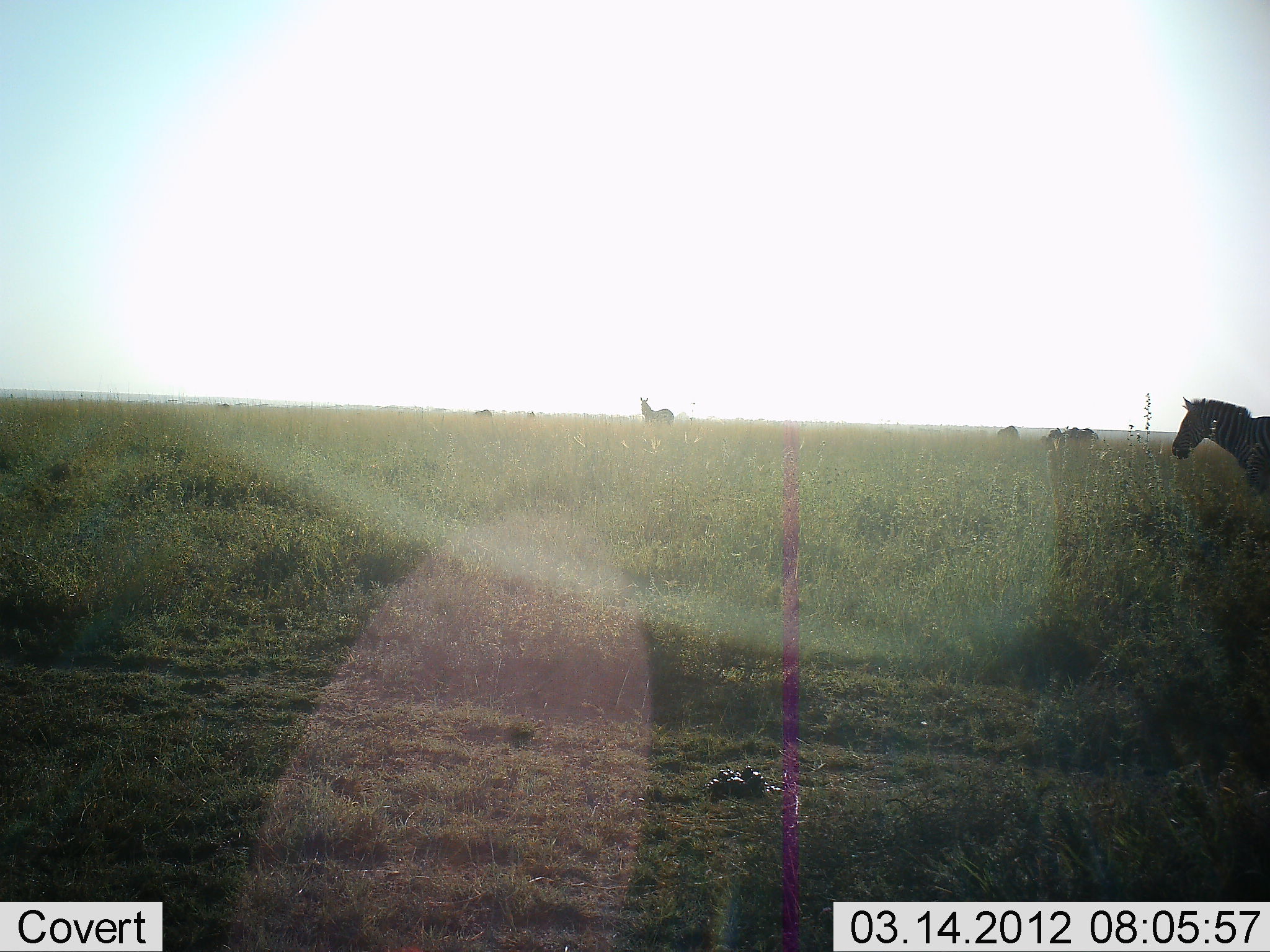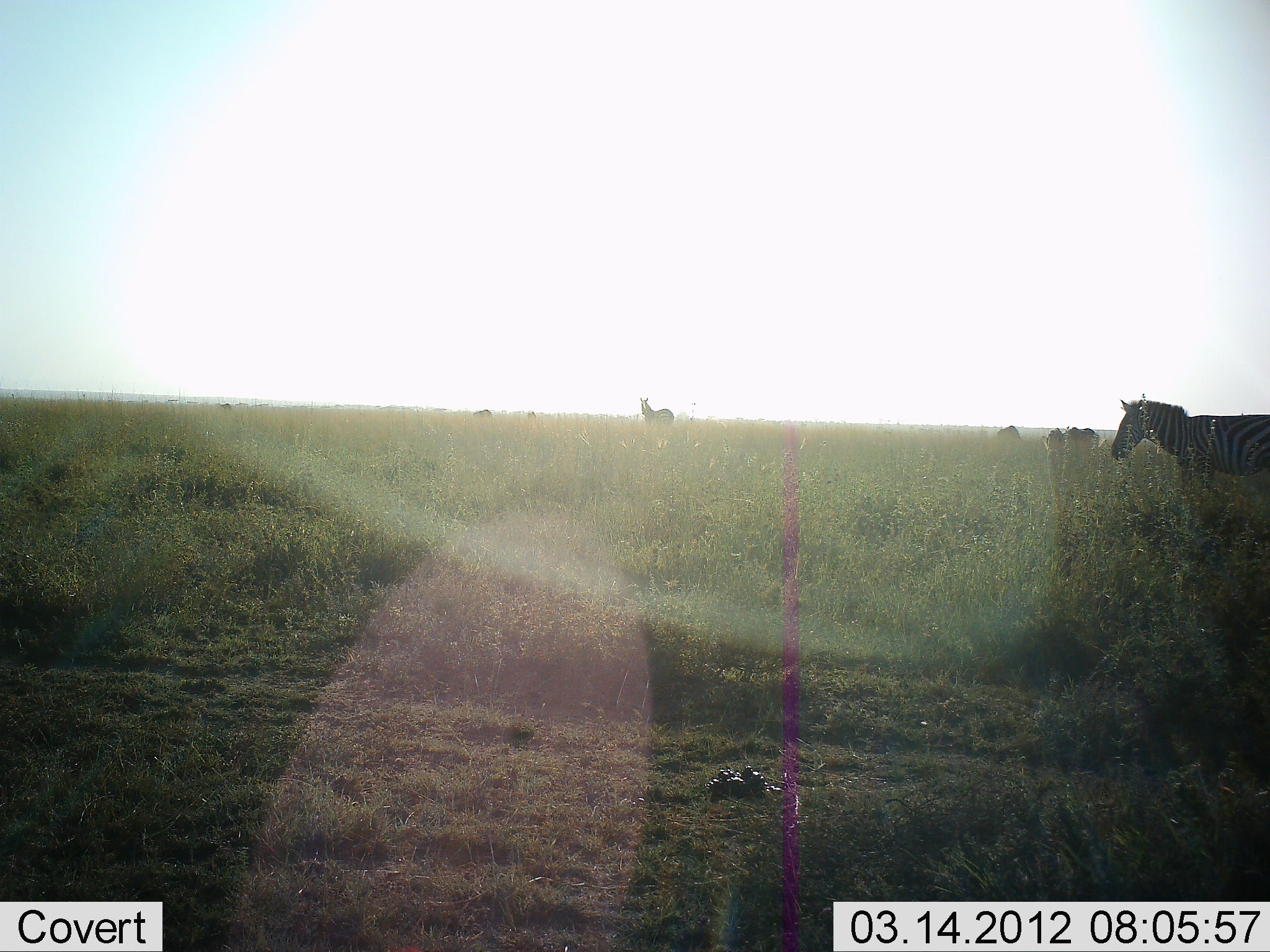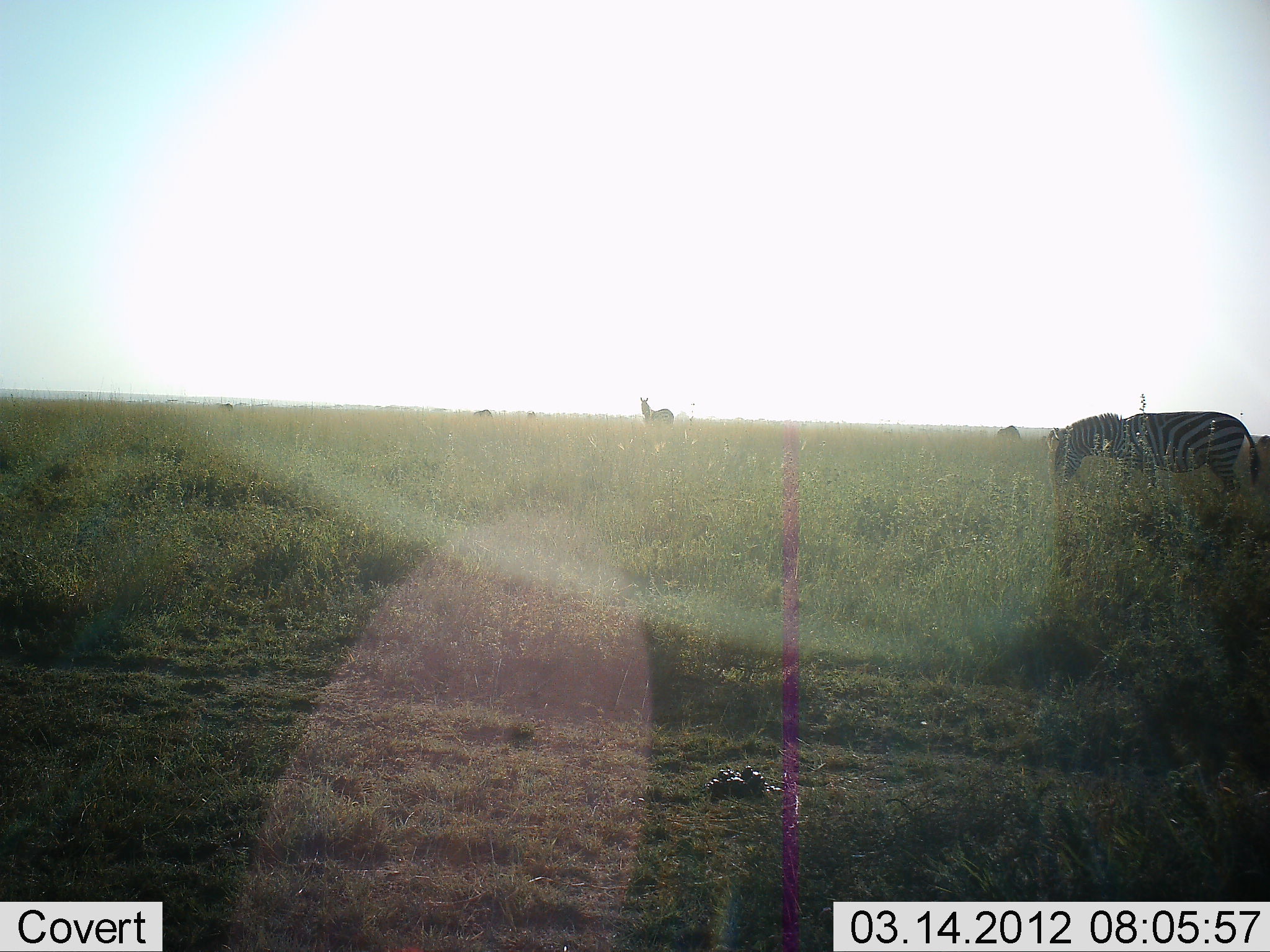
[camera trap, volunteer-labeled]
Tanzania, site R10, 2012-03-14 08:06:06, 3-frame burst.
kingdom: Animalia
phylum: Chordata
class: Mammalia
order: Perissodactyla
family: Equidae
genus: Equus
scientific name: Equus quagga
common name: plains zebra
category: zebra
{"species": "zebra (plains zebra) (Equus quagga)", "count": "2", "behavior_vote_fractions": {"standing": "67%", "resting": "0%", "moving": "80%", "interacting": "0%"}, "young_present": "0%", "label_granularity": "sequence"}